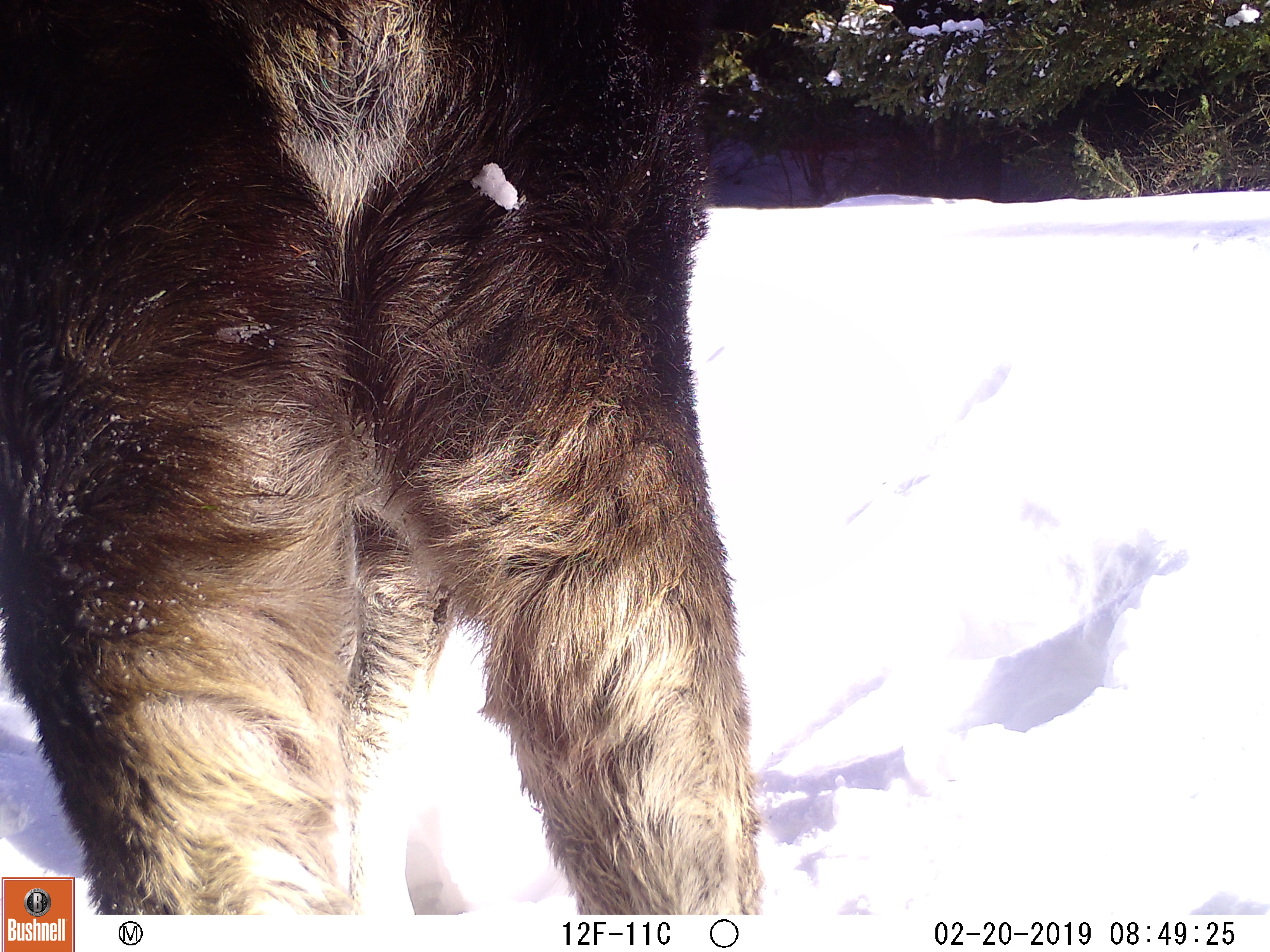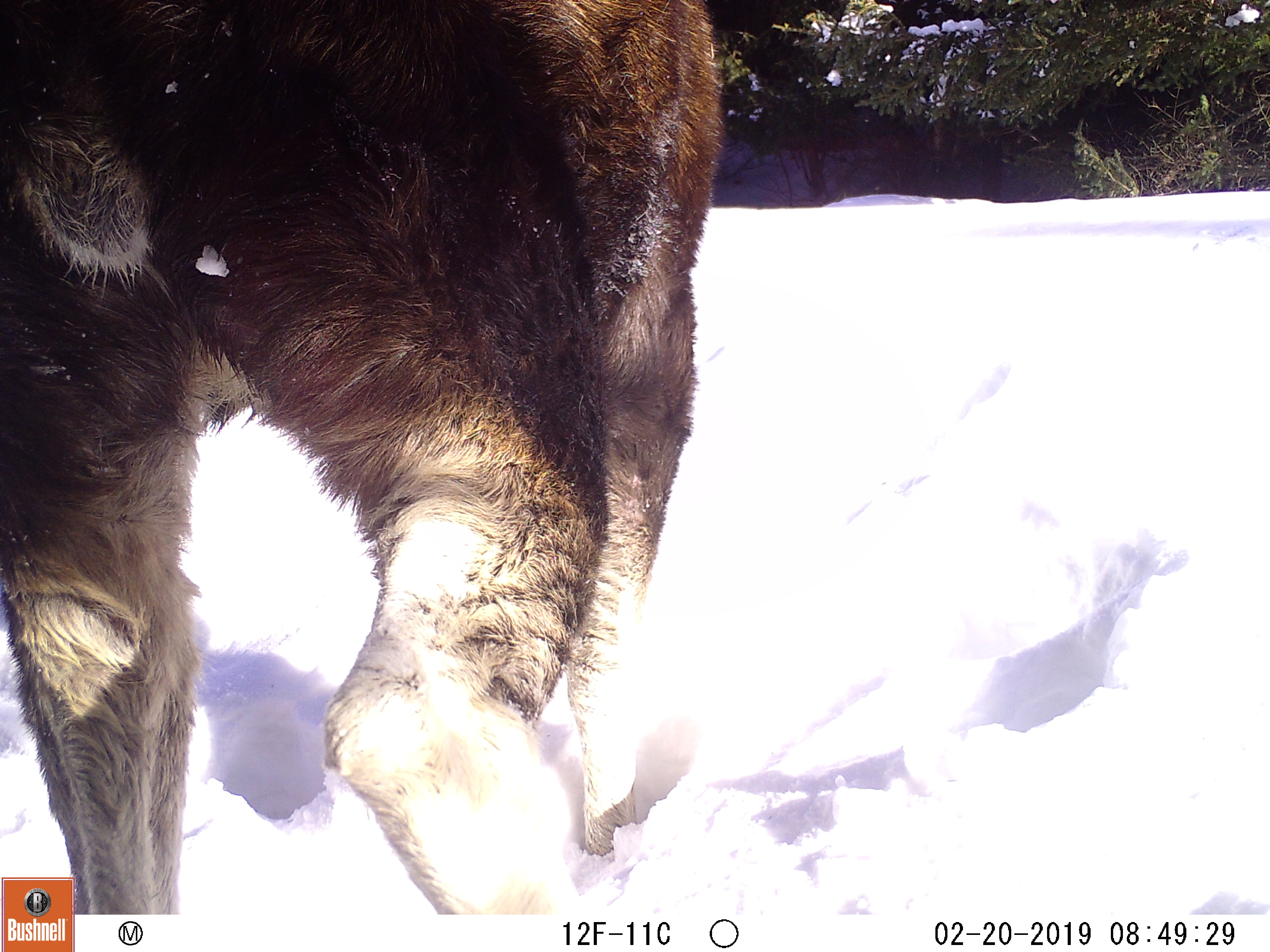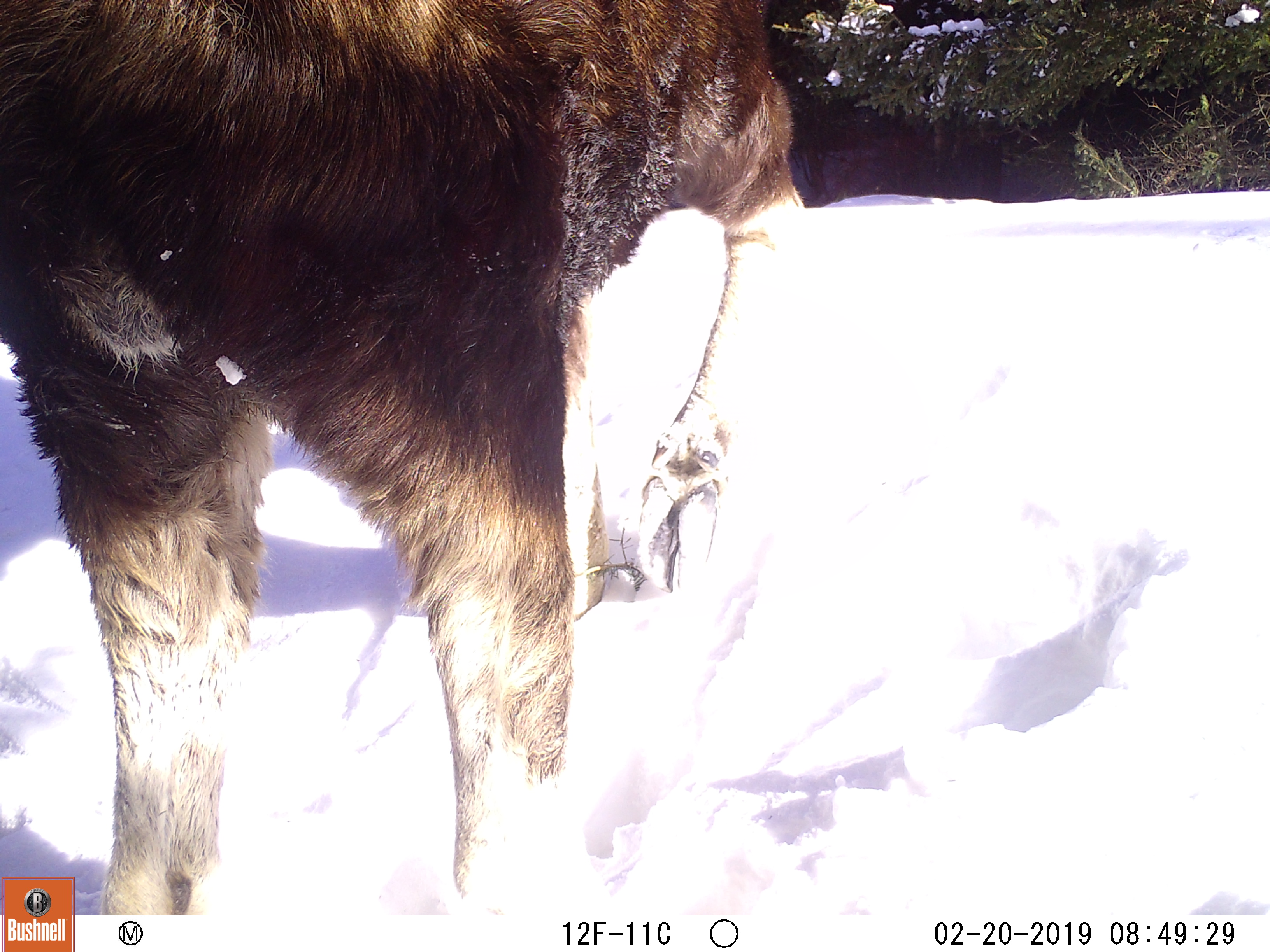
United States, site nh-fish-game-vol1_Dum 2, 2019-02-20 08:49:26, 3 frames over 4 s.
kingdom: Animalia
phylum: Chordata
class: Mammalia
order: Artiodactyla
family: Cervidae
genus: Alces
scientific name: Alces alces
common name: moose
Moose (Alces alces).